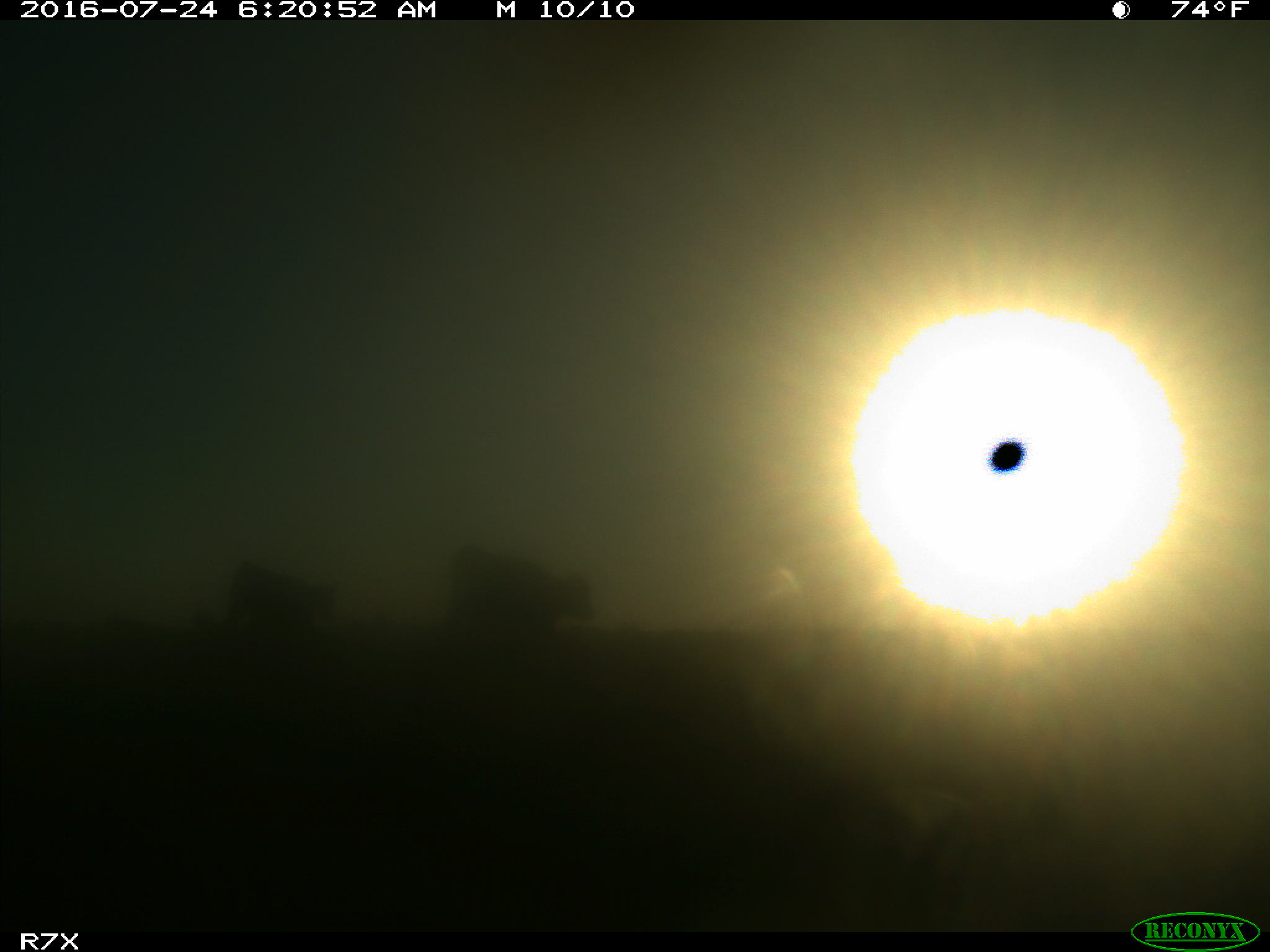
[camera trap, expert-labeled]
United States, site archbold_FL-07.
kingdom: Animalia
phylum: Chordata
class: Mammalia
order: Artiodactyla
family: Bovidae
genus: Bos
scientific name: Bos taurus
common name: domestic cow